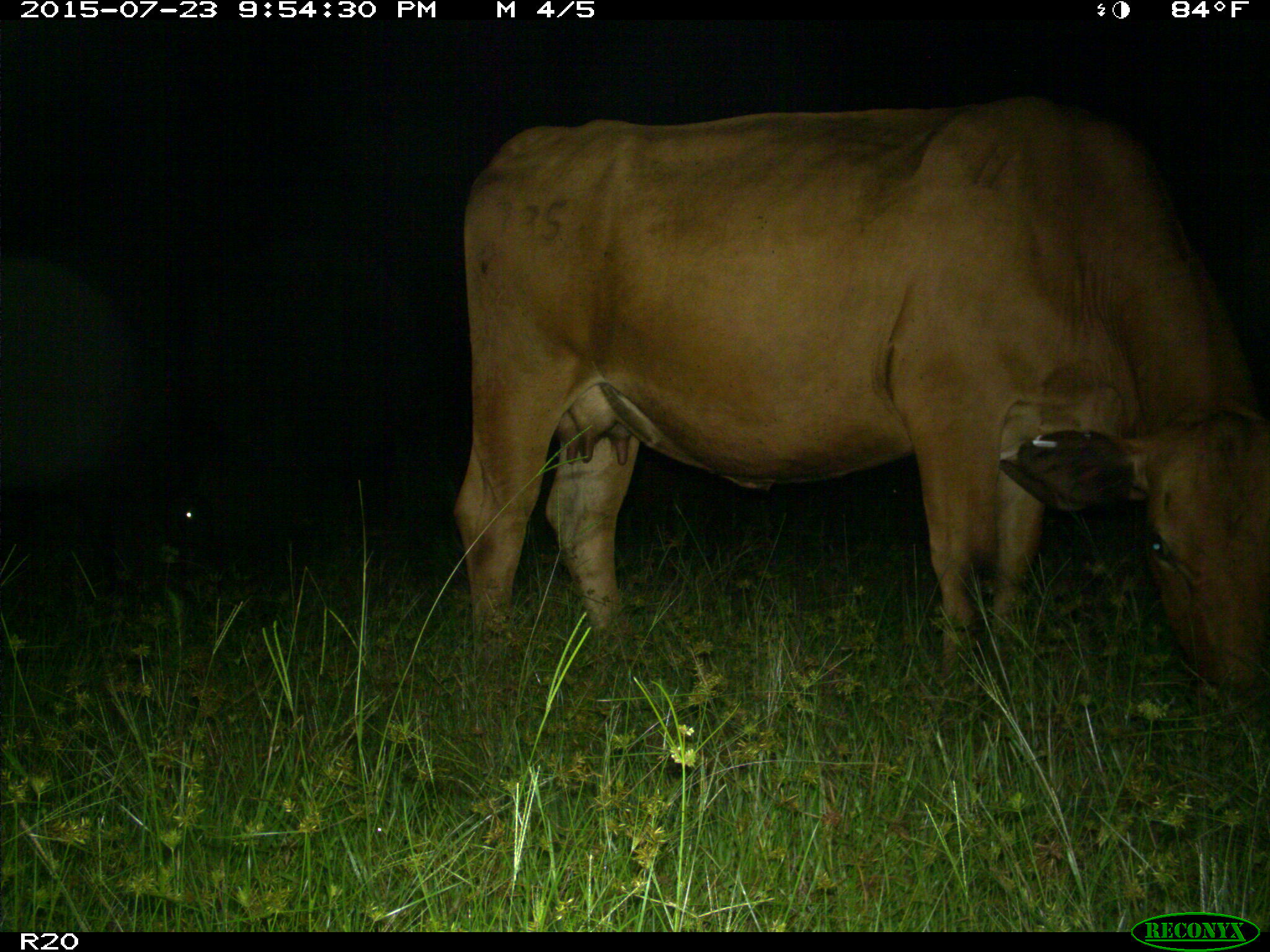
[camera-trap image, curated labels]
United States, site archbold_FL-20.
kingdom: Animalia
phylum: Chordata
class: Mammalia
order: Artiodactyla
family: Bovidae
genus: Bos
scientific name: Bos taurus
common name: domestic cow